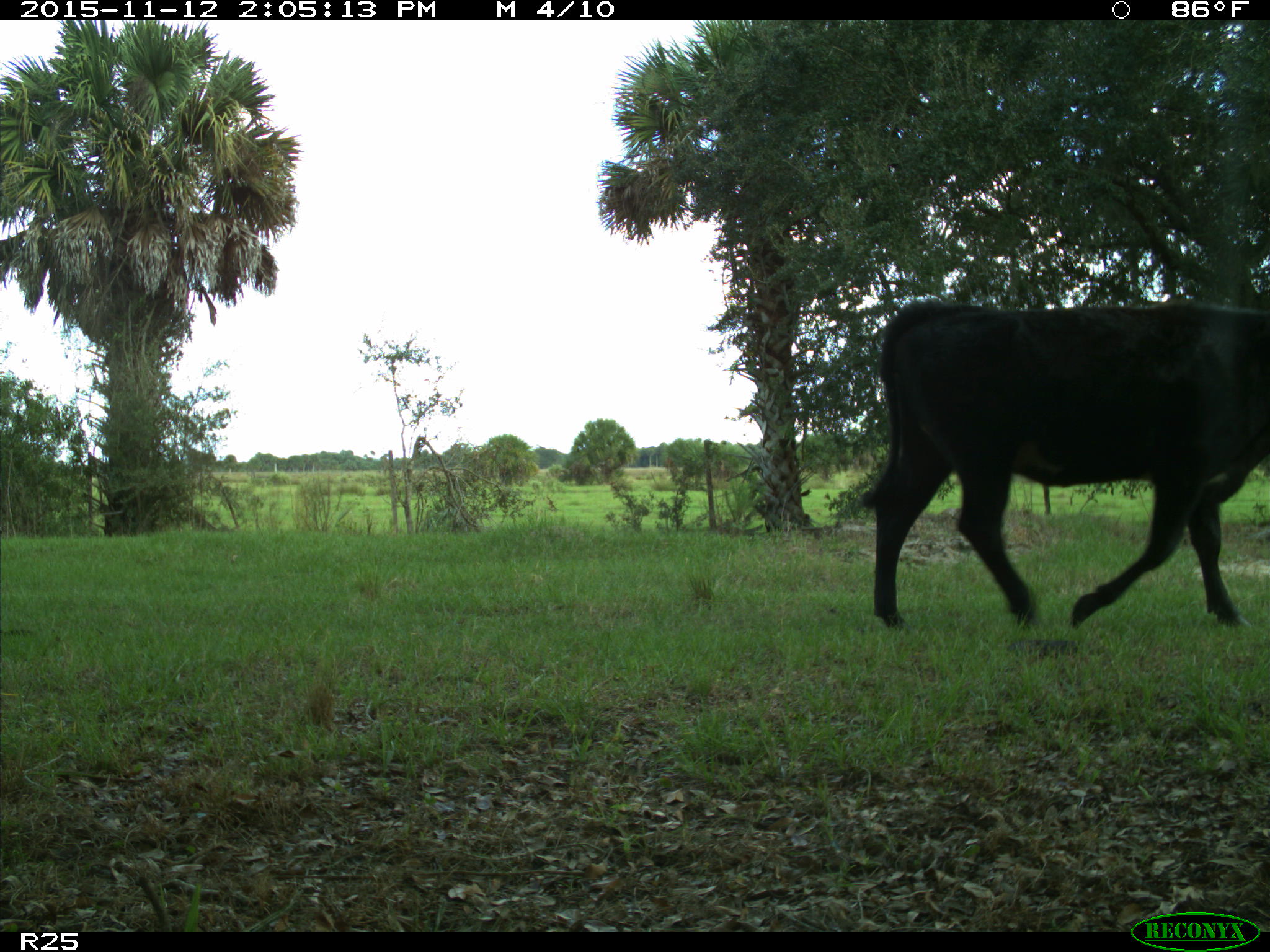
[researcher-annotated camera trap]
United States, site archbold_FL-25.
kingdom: Animalia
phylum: Chordata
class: Mammalia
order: Artiodactyla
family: Bovidae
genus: Bos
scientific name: Bos taurus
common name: domestic cow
Bos taurus (domestic cow).